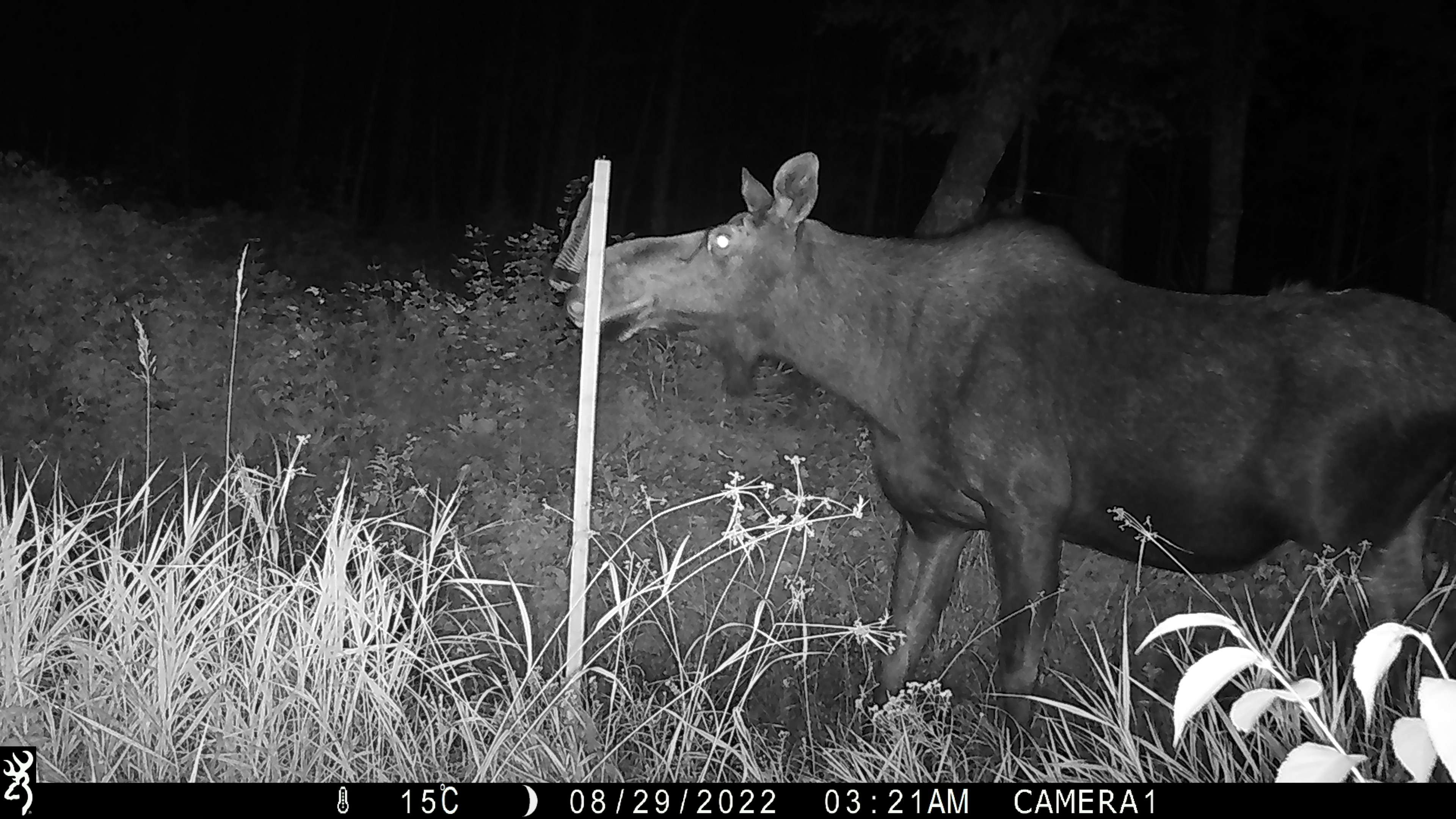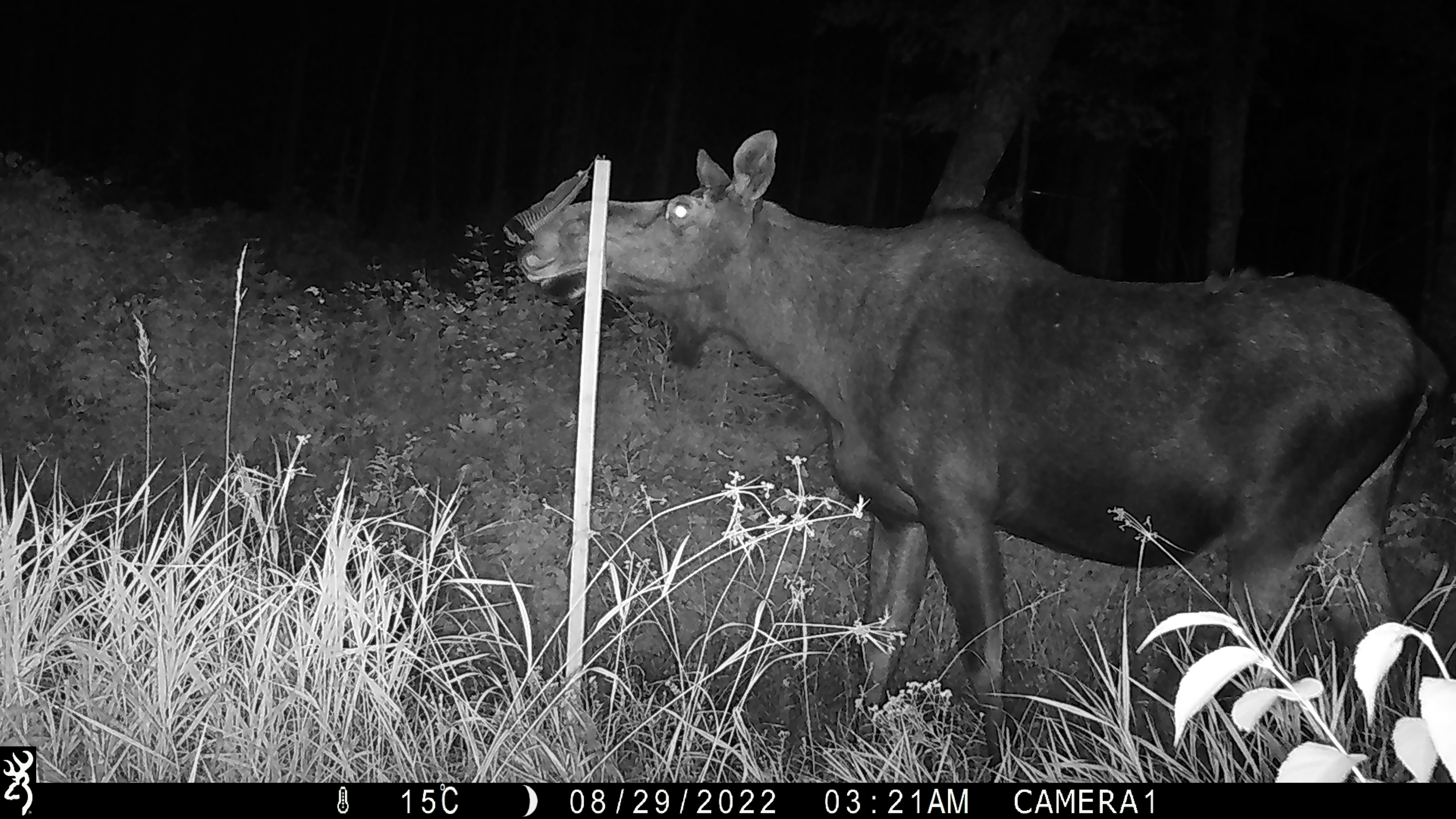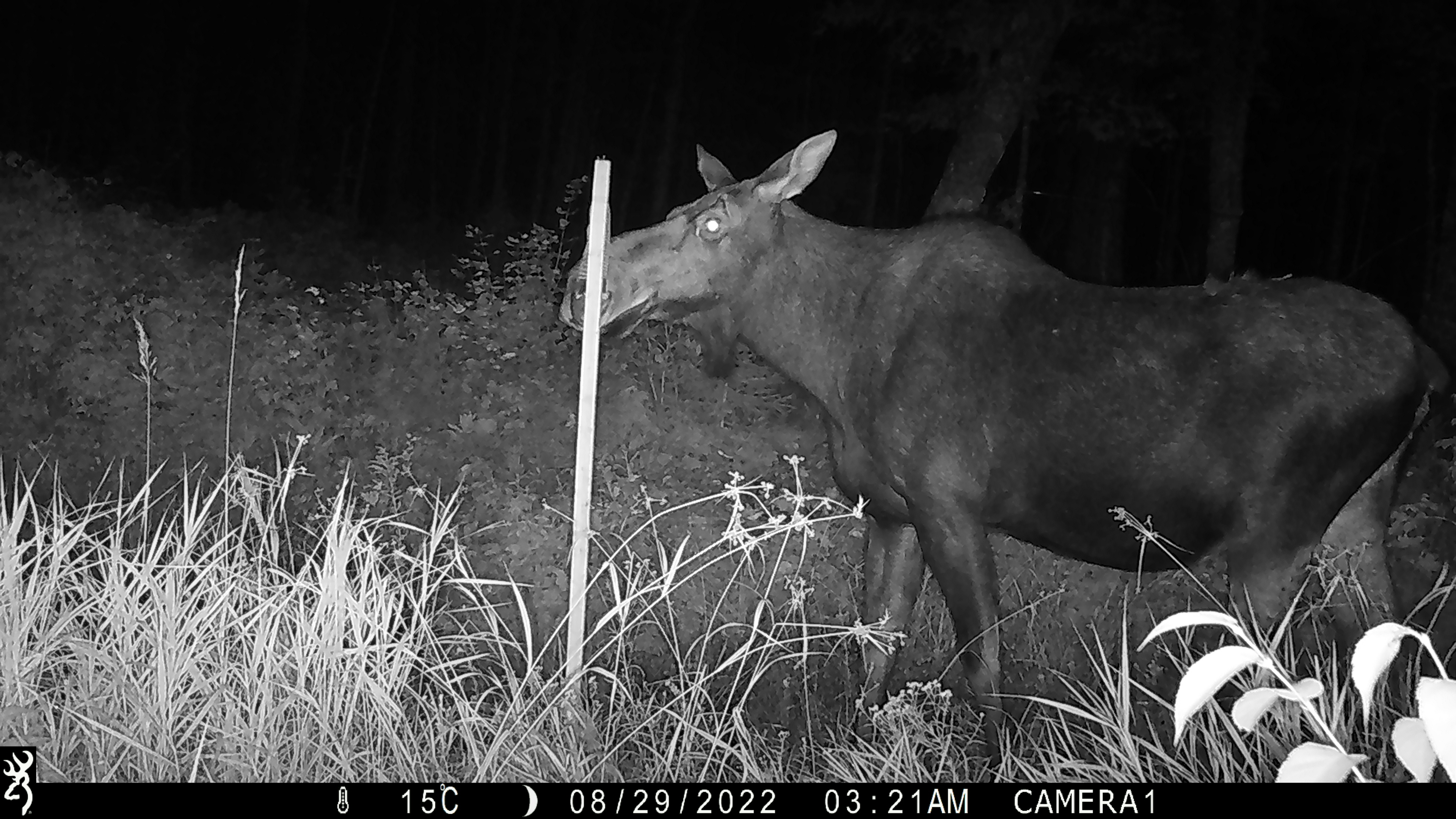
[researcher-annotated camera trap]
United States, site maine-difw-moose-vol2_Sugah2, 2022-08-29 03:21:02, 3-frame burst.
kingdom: Animalia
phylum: Chordata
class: Mammalia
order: Artiodactyla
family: Cervidae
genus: Alces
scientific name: Alces alces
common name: moose